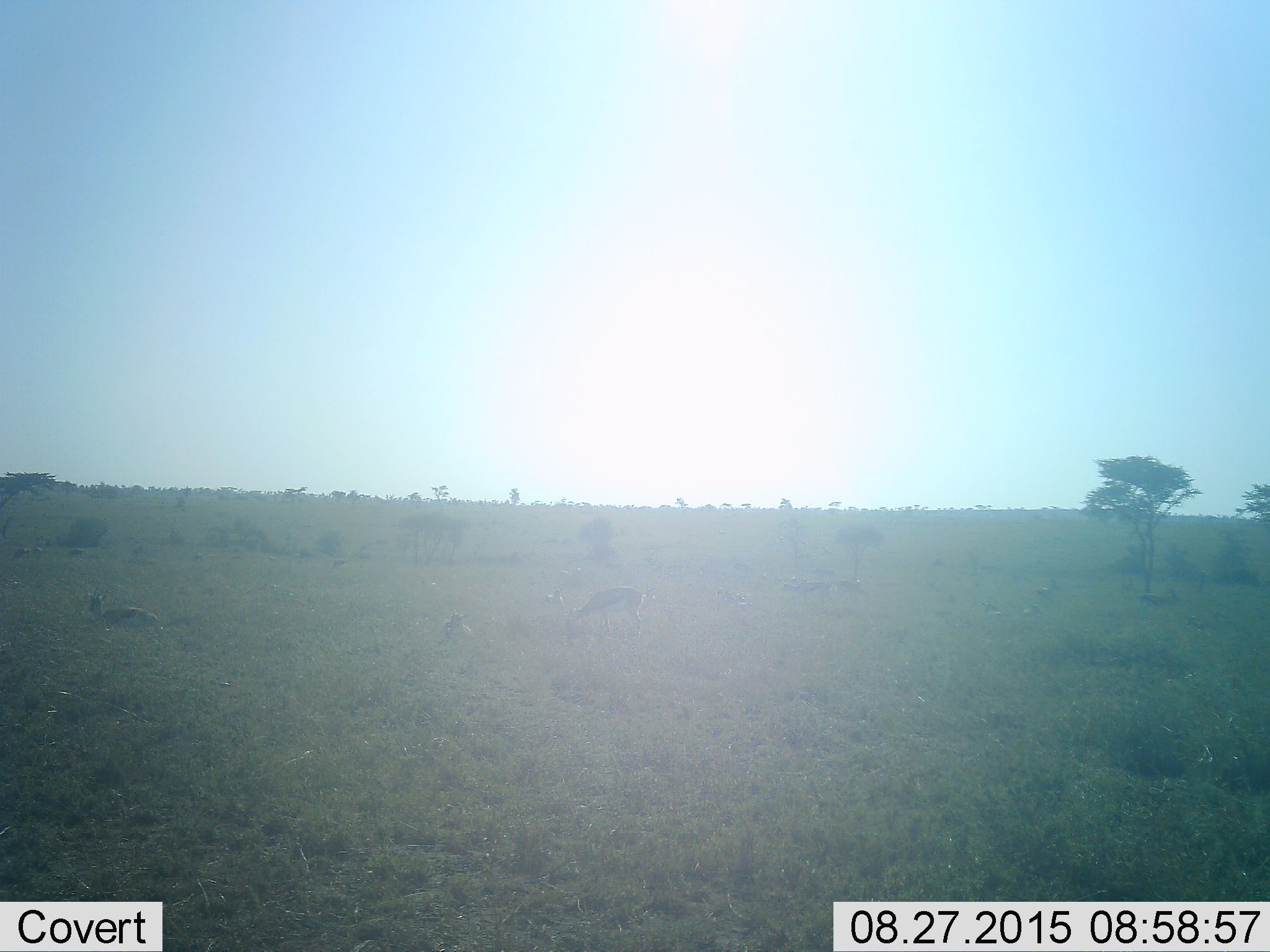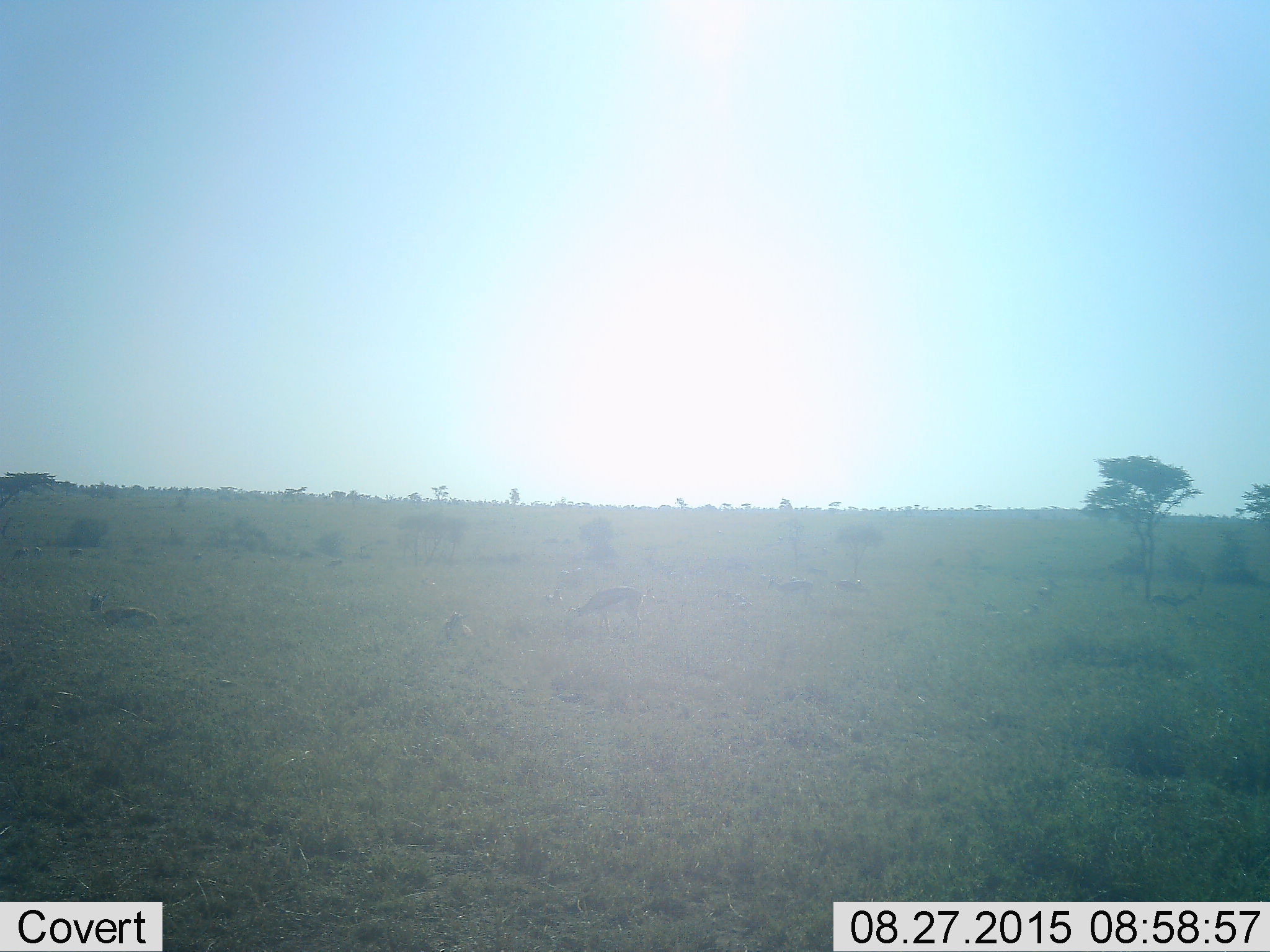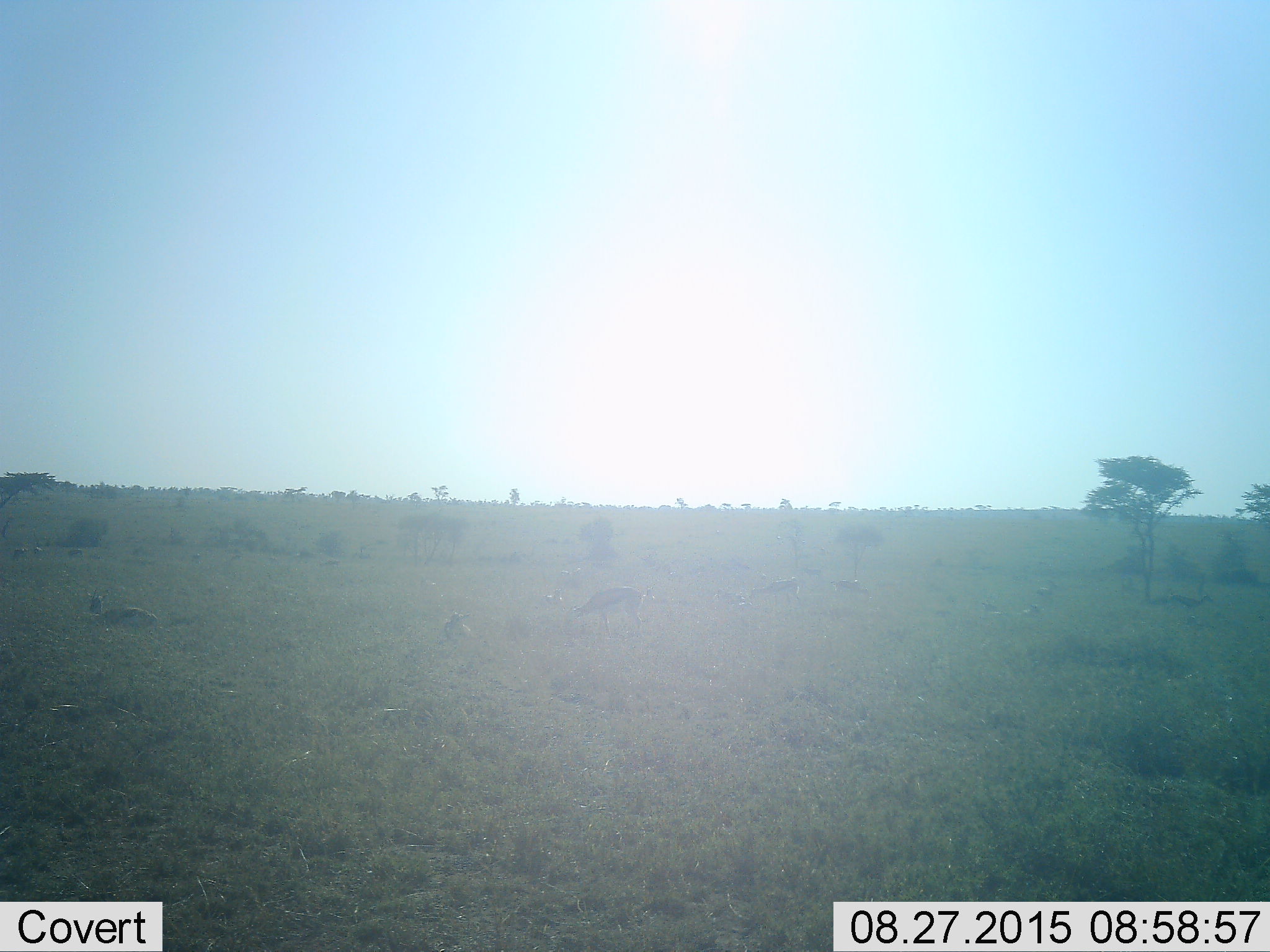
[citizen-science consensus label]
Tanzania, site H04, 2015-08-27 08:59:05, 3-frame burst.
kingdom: Animalia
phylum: Chordata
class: Mammalia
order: Artiodactyla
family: Bovidae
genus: Eudorcas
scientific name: Eudorcas thomsonii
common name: thomson's gazelle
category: gazellethomsons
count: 11-50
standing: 50%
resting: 62%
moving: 25%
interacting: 12%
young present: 38%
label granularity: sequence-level